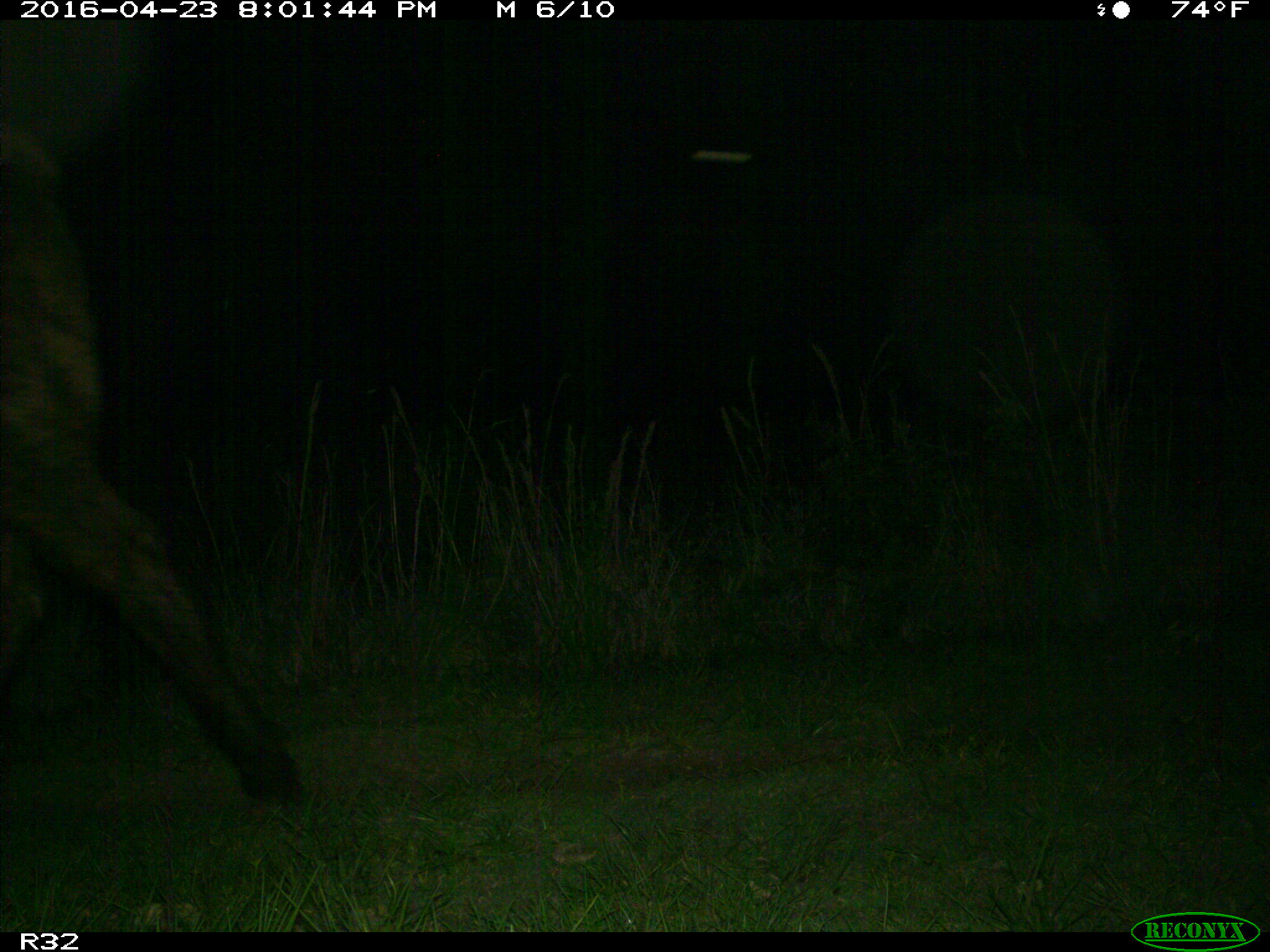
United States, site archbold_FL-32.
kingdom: Animalia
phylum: Chordata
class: Mammalia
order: Artiodactyla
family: Bovidae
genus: Bos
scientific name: Bos taurus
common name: domestic cow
Bos taurus (domestic cow).